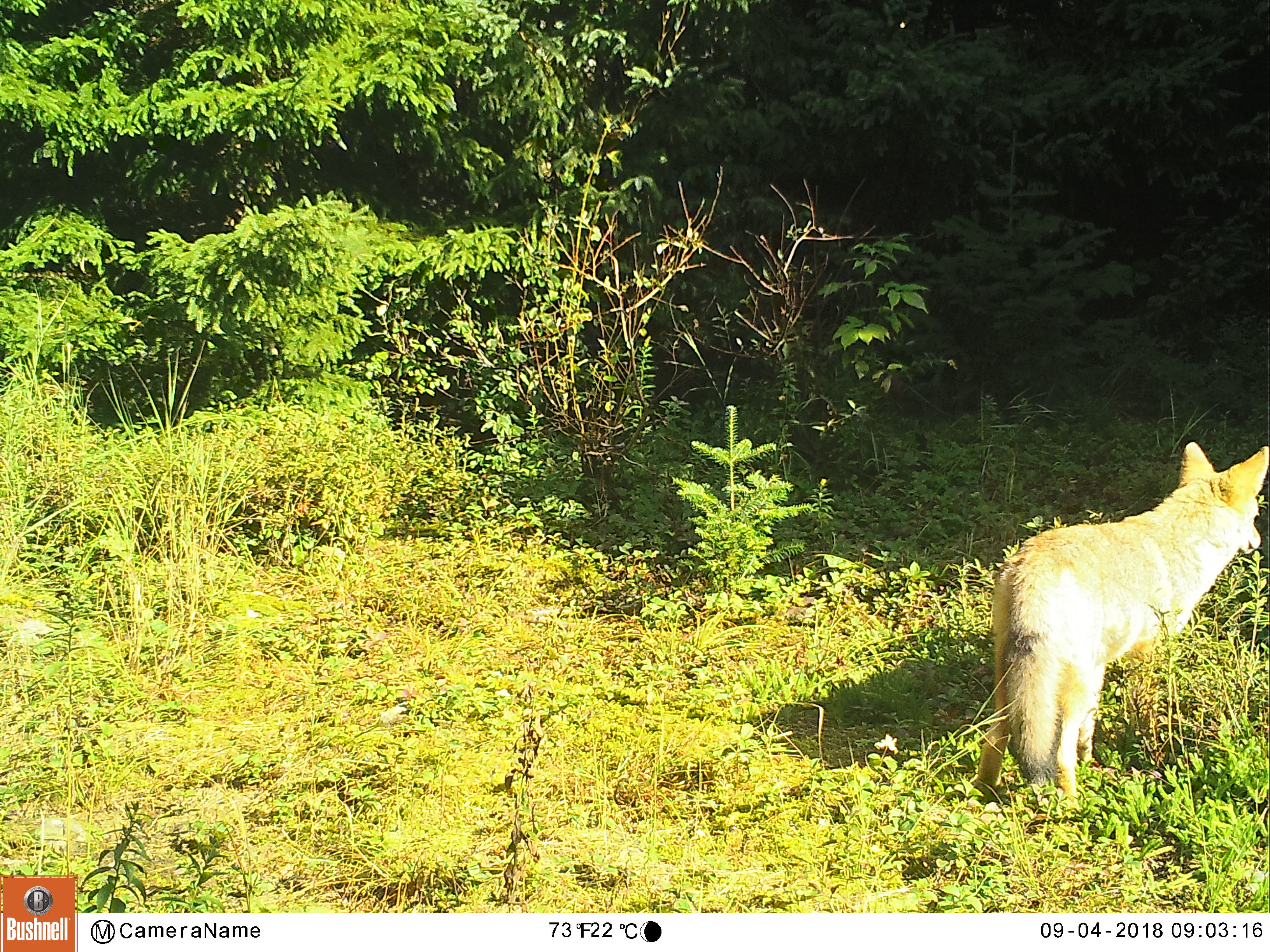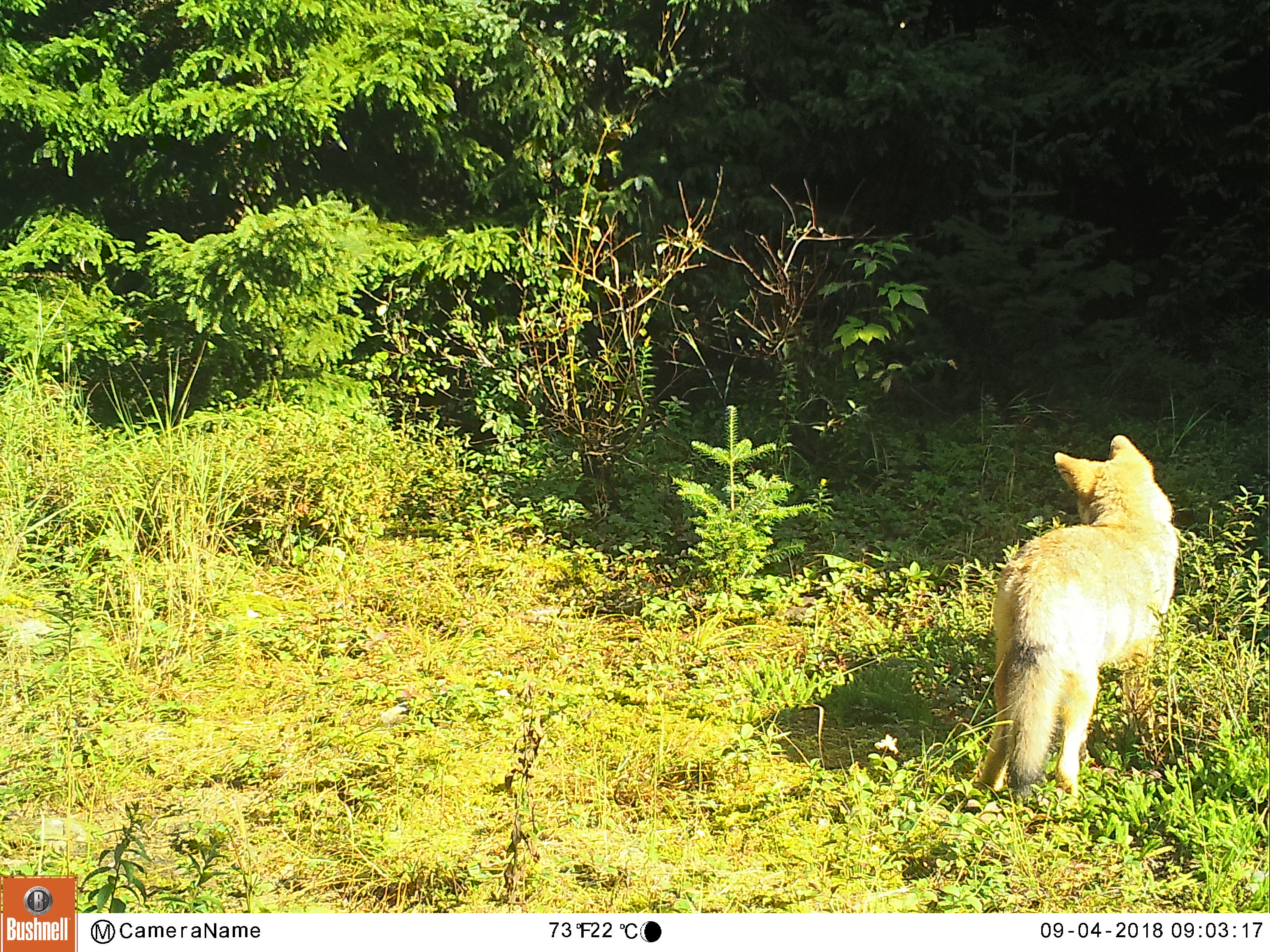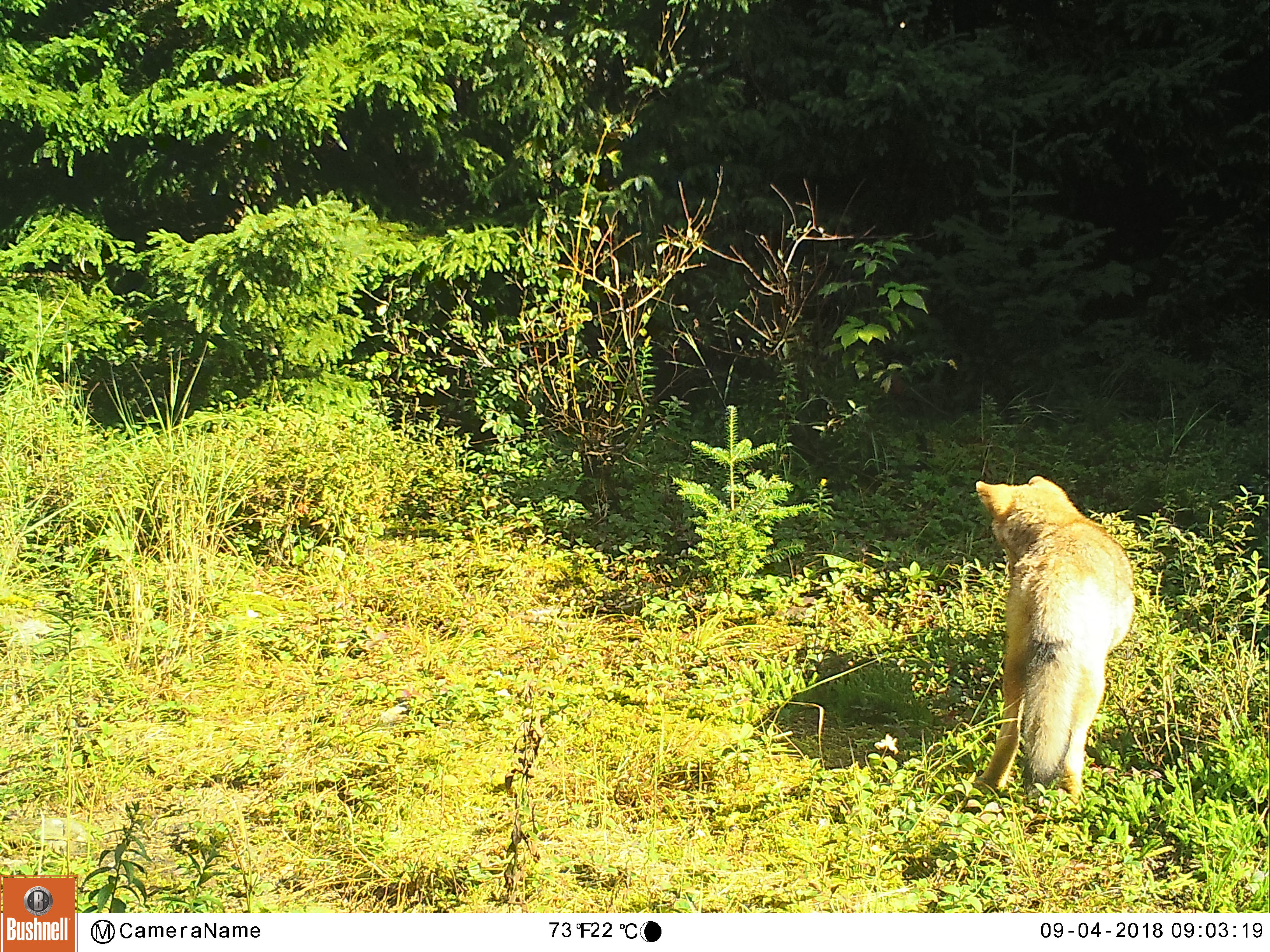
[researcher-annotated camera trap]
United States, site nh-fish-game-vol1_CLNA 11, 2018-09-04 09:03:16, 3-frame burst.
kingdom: Animalia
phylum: Chordata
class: Mammalia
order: Carnivora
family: Canidae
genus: Canis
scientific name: Canis latrans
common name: coyote